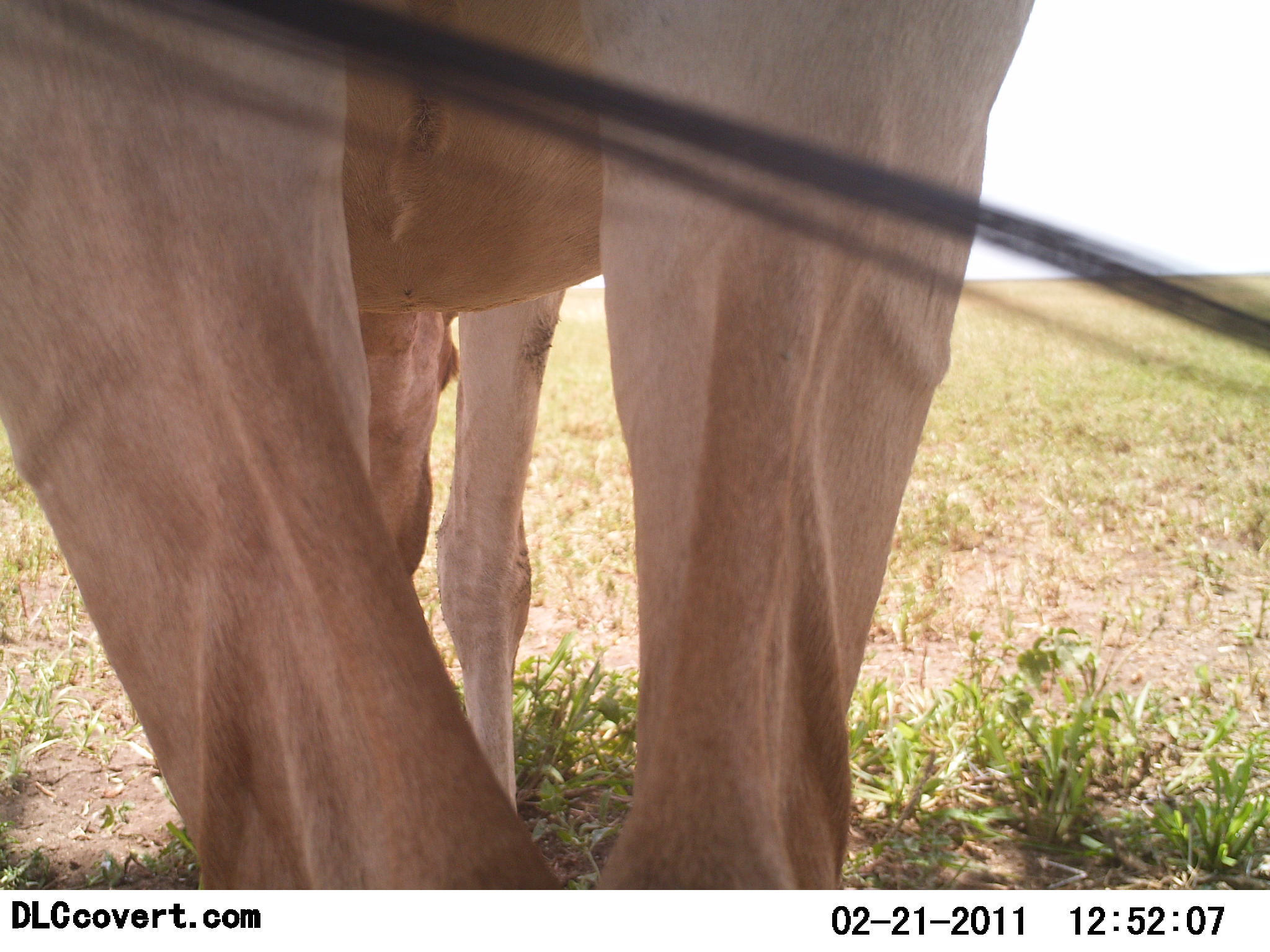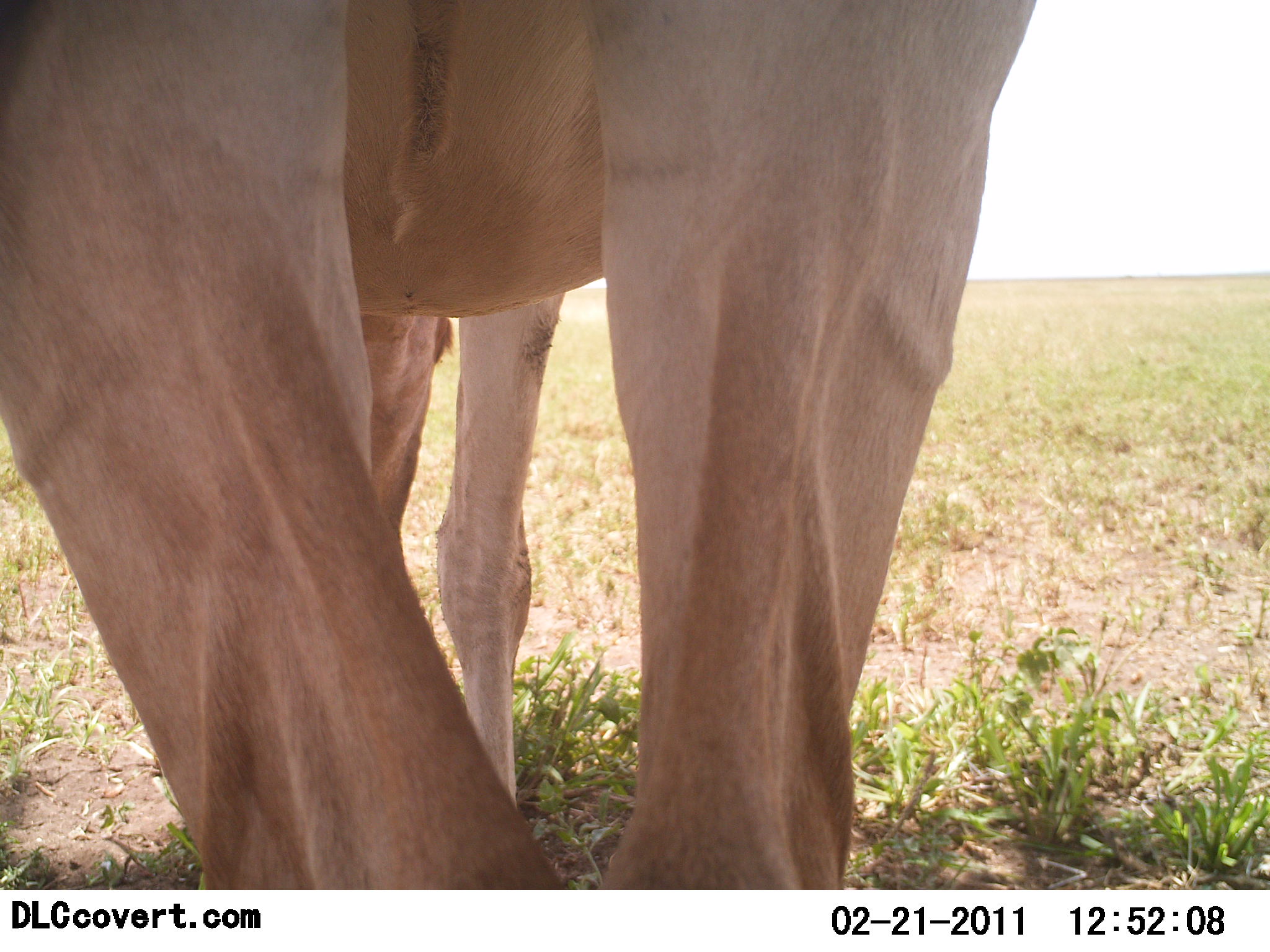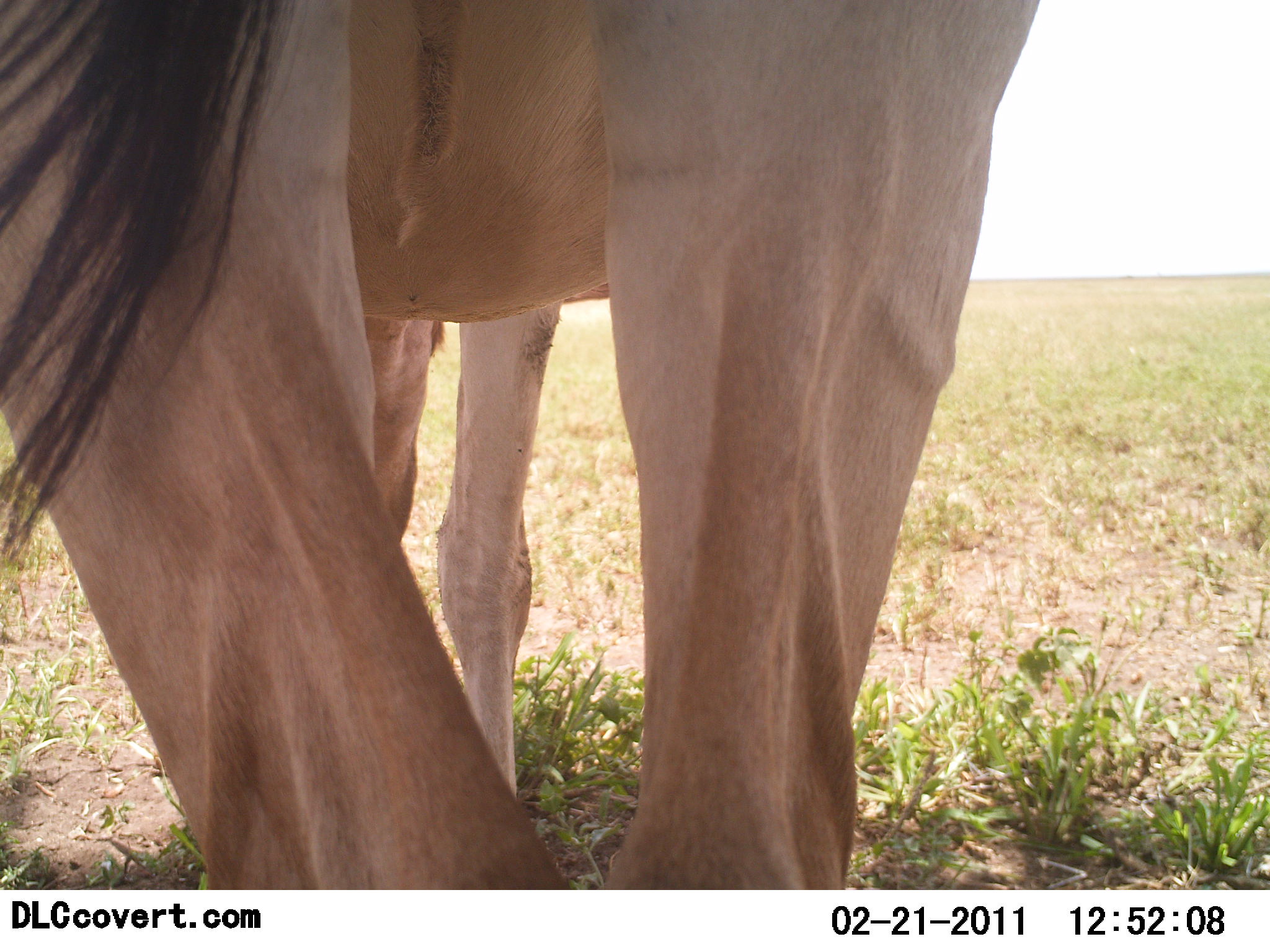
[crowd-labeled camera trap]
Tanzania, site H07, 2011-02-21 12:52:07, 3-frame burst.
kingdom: Animalia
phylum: Chordata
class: Mammalia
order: Artiodactyla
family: Bovidae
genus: Alcelaphus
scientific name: Alcelaphus buselaphus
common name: hartebeest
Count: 1.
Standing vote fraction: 71%.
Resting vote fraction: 0%.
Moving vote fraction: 0%.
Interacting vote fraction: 0%.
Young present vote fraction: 0%.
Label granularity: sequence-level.